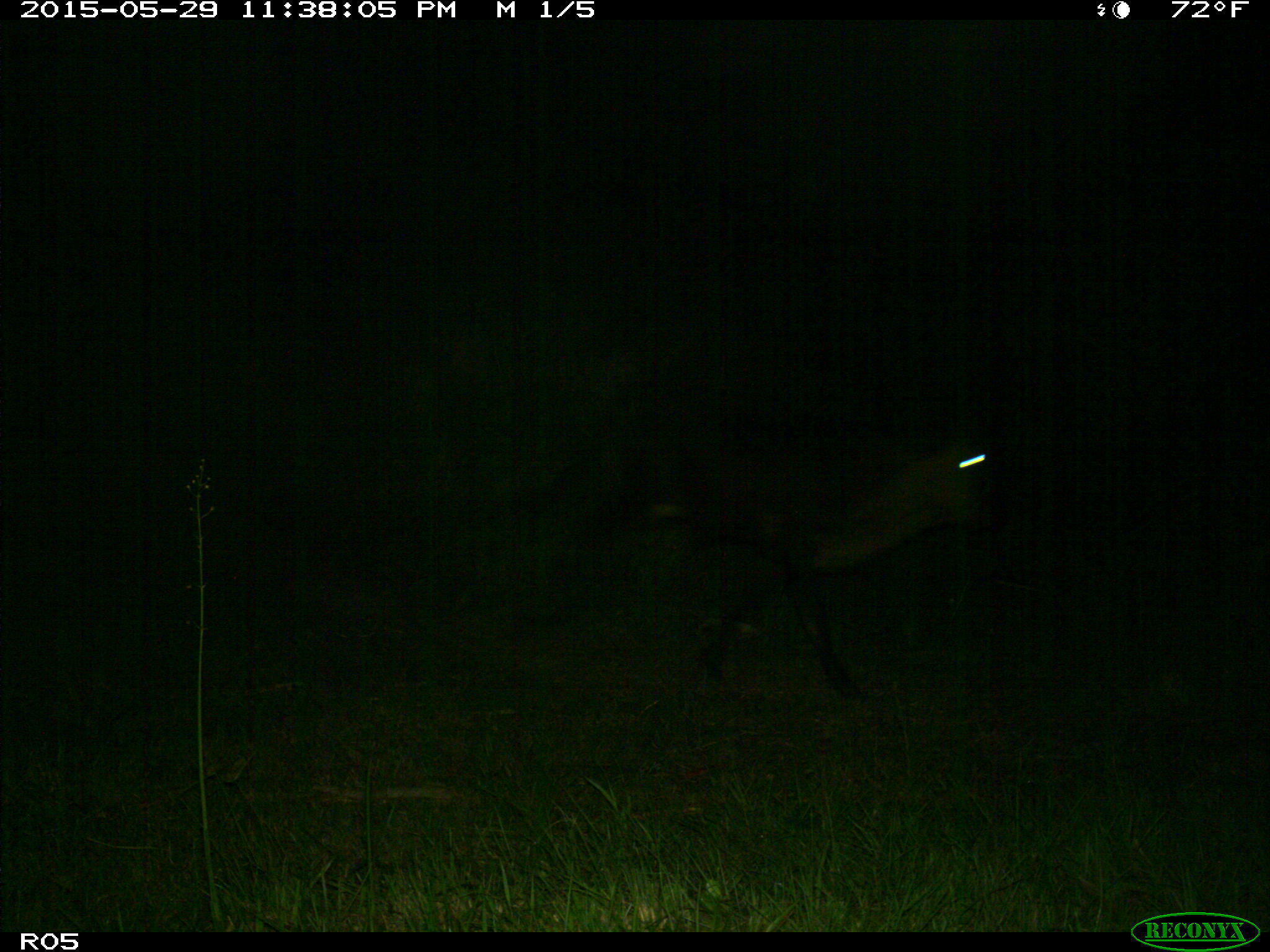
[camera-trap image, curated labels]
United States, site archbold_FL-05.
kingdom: Animalia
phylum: Chordata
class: Mammalia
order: Artiodactyla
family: Bovidae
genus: Bos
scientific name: Bos taurus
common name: domestic cow